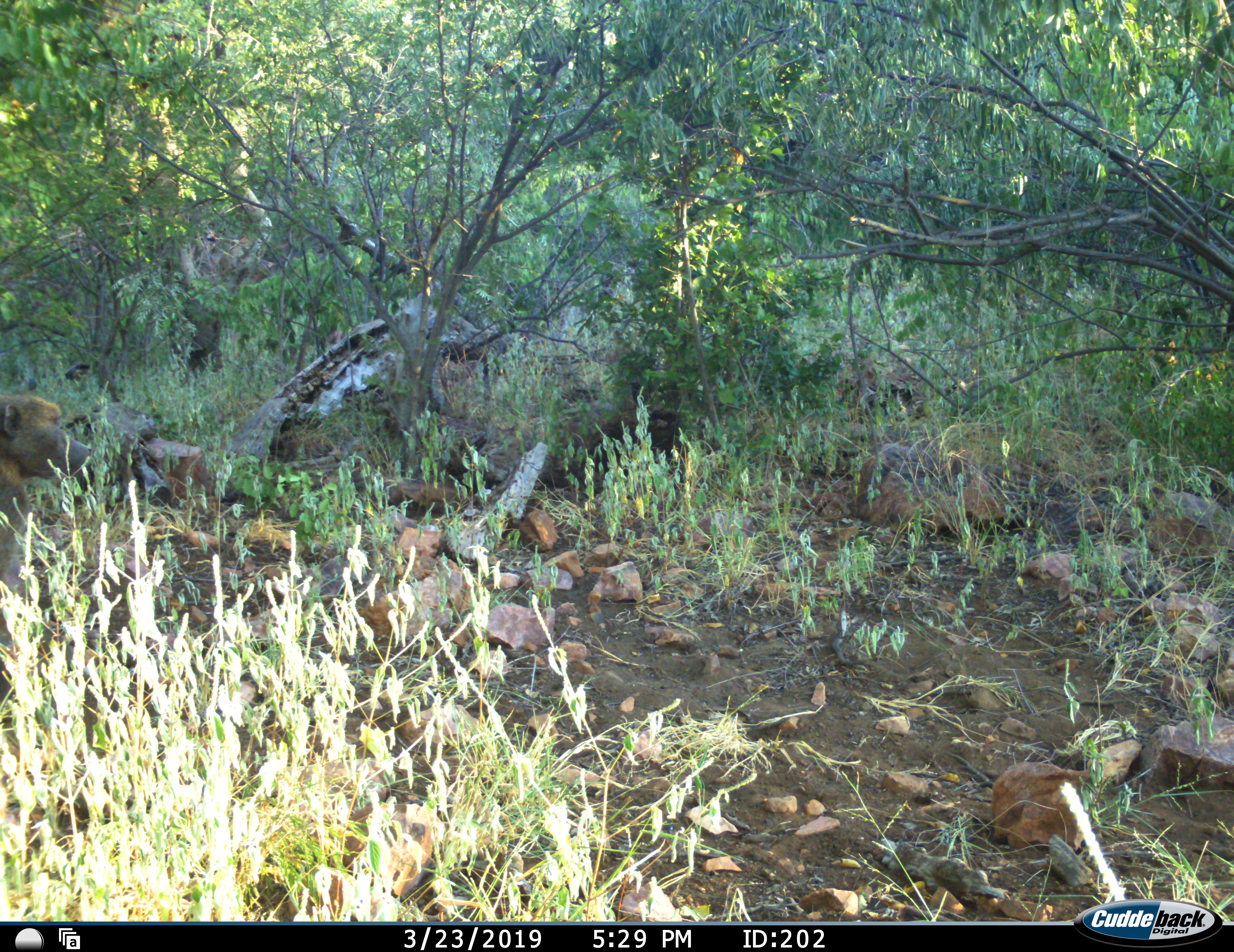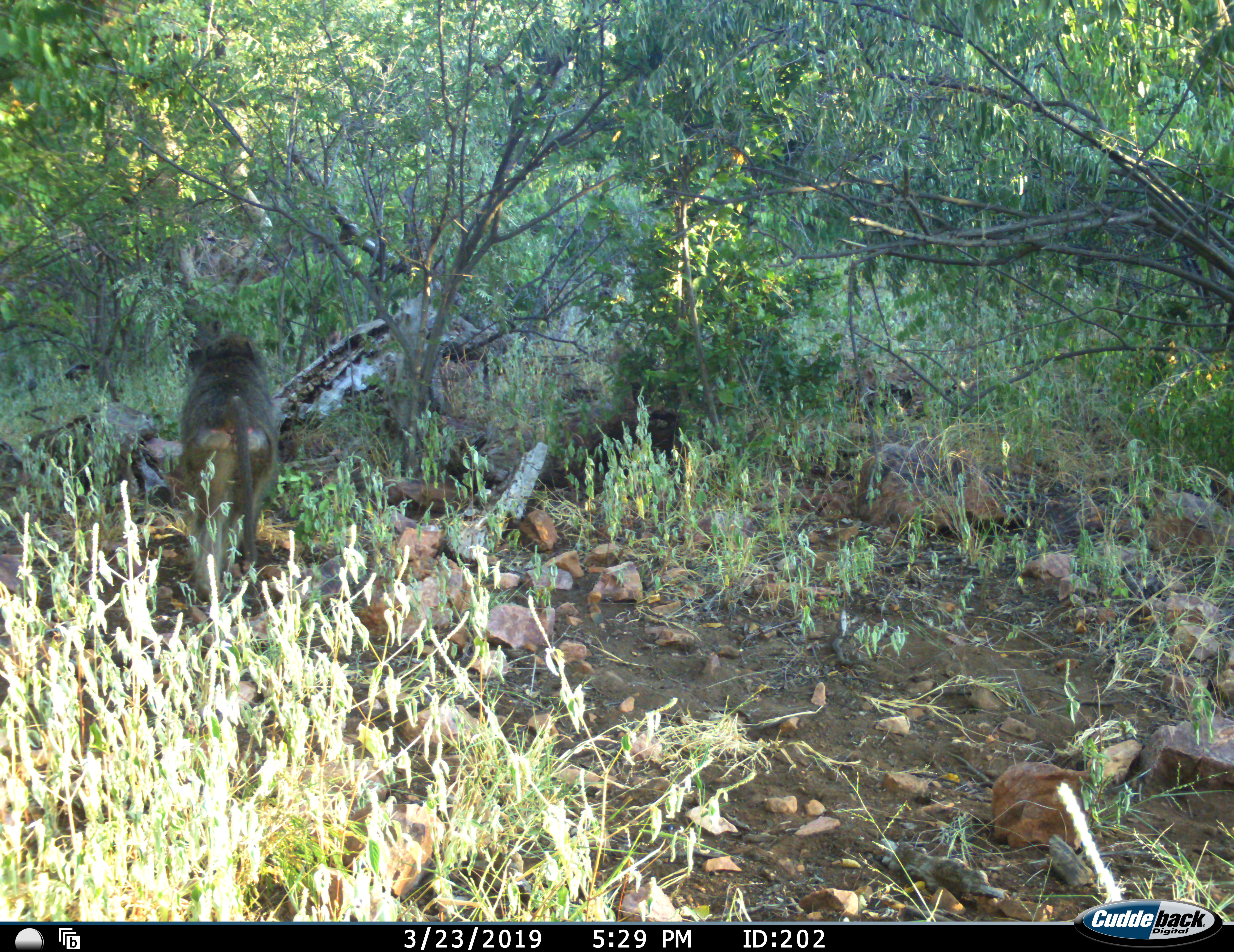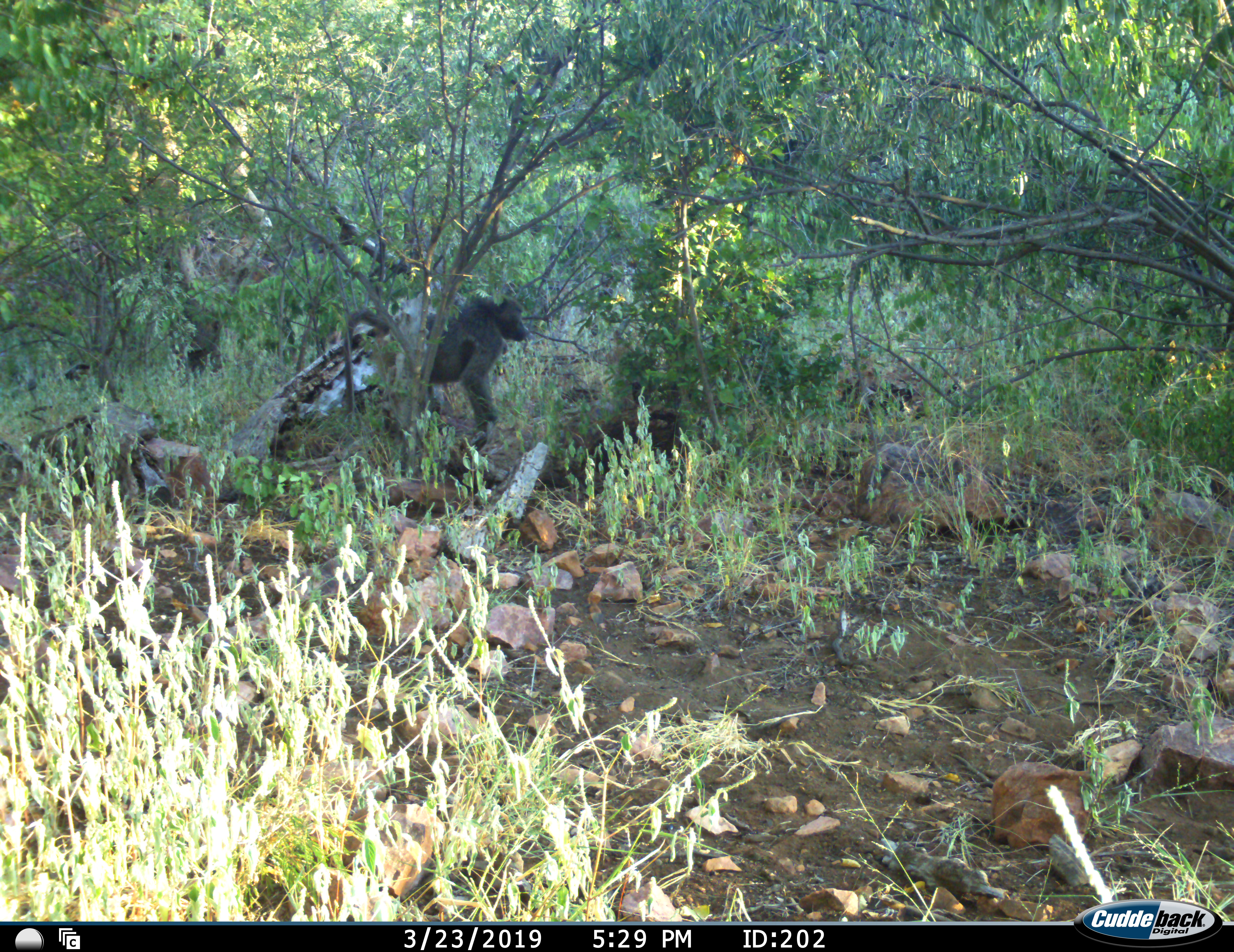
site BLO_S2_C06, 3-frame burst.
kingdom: Animalia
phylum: Chordata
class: Mammalia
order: Primates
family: Cercopithecidae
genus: Papio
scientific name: Papio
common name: baboon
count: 1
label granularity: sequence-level